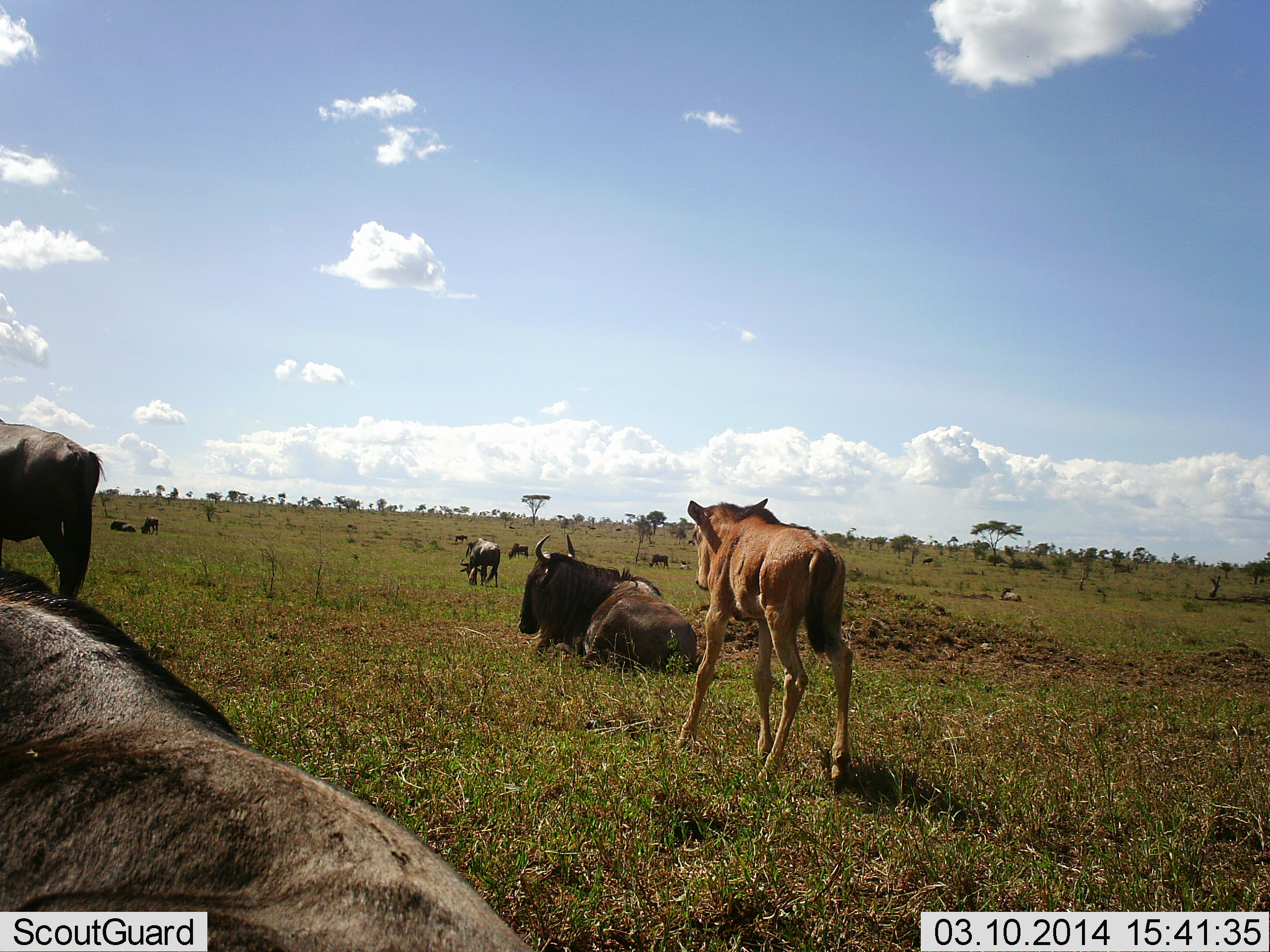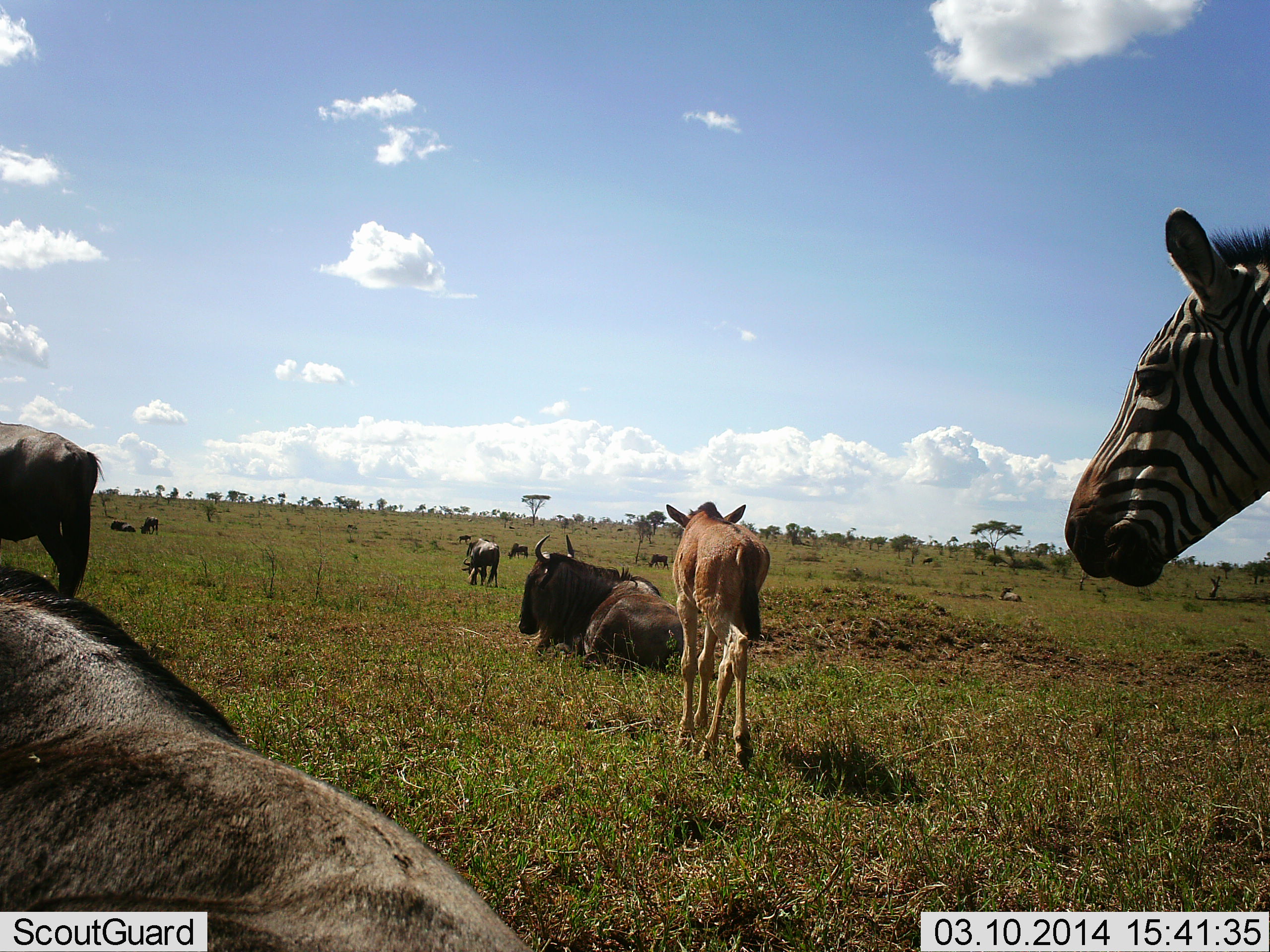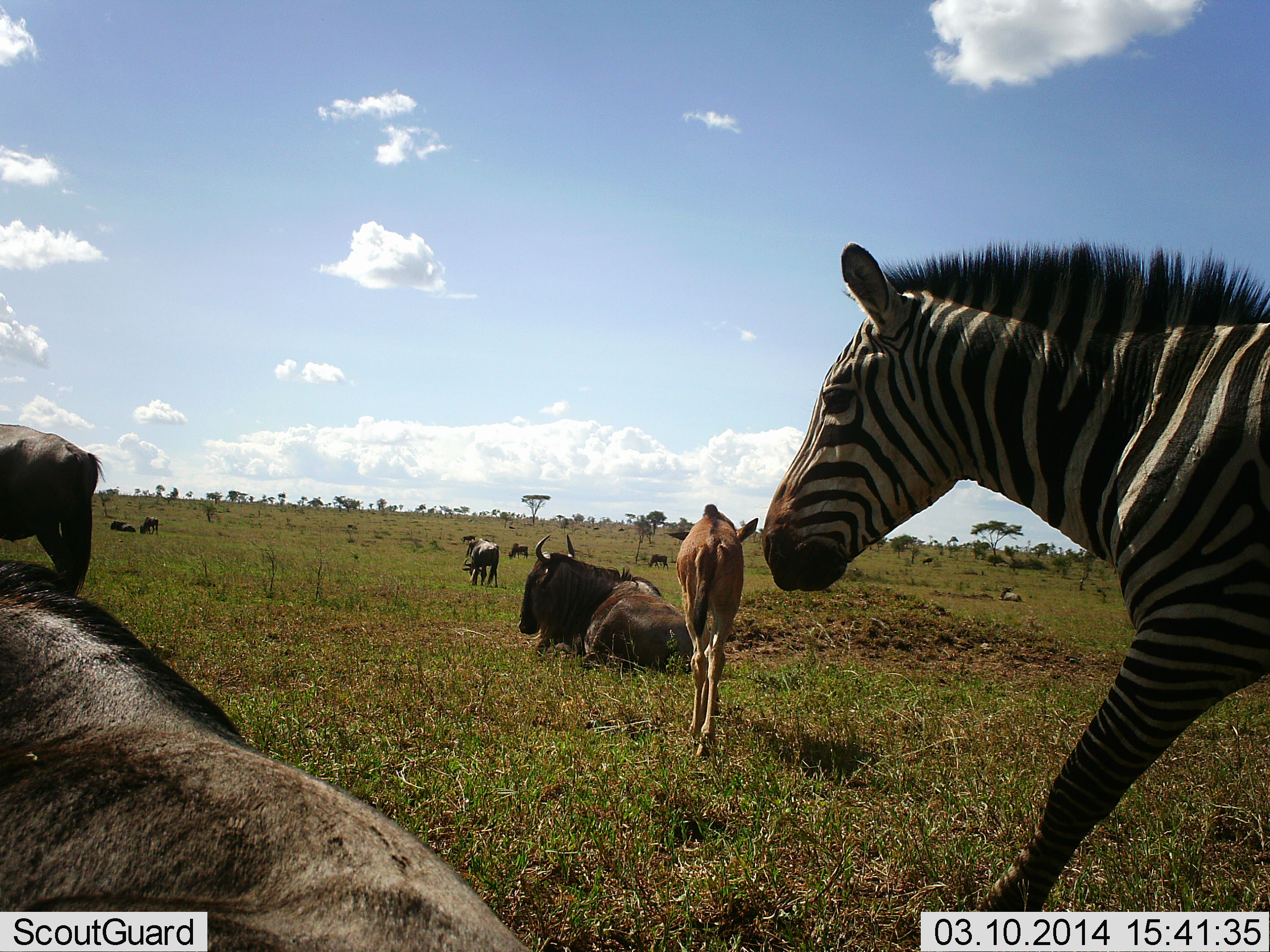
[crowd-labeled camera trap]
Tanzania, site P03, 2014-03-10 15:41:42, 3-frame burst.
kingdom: Animalia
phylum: Chordata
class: Mammalia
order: Artiodactyla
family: Bovidae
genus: Connochaetes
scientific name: Connochaetes taurinus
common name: blue wildebeest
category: wildebeest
Wildebeest (blue wildebeest) (Connochaetes taurinus), count 9. Behavior (volunteer vote fractions): standing 64%, resting 100%, moving 36%, interacting 0%. Young present (vote fraction): 82%. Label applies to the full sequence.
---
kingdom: Animalia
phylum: Chordata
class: Mammalia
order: Perissodactyla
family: Equidae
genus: Equus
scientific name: Equus quagga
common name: plains zebra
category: zebra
Zebra (plains zebra) (Equus quagga), count 1. Behavior (volunteer vote fractions): standing 70%, resting 0%, moving 40%, interacting 0%. Young present (vote fraction): 10%. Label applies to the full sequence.